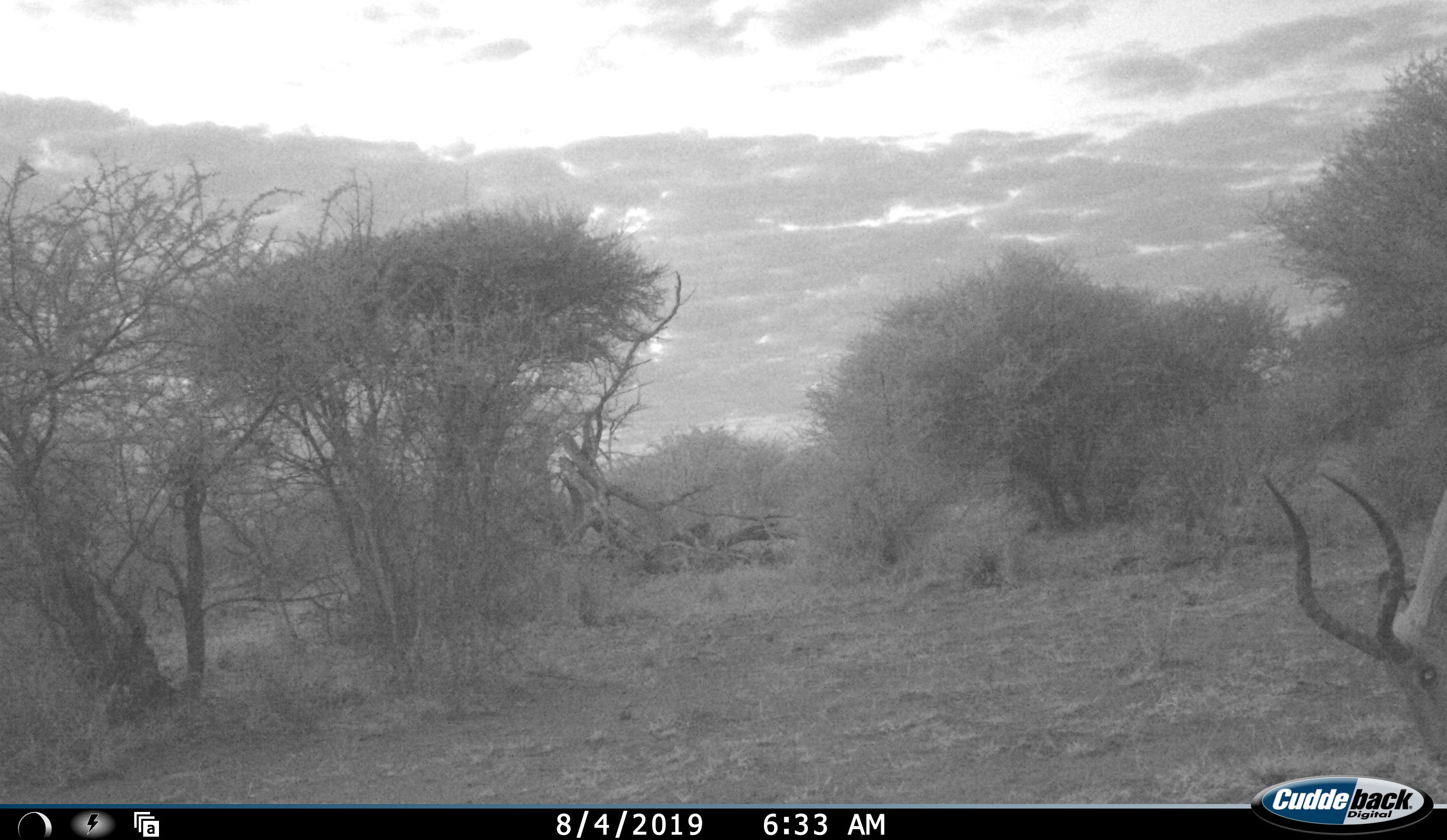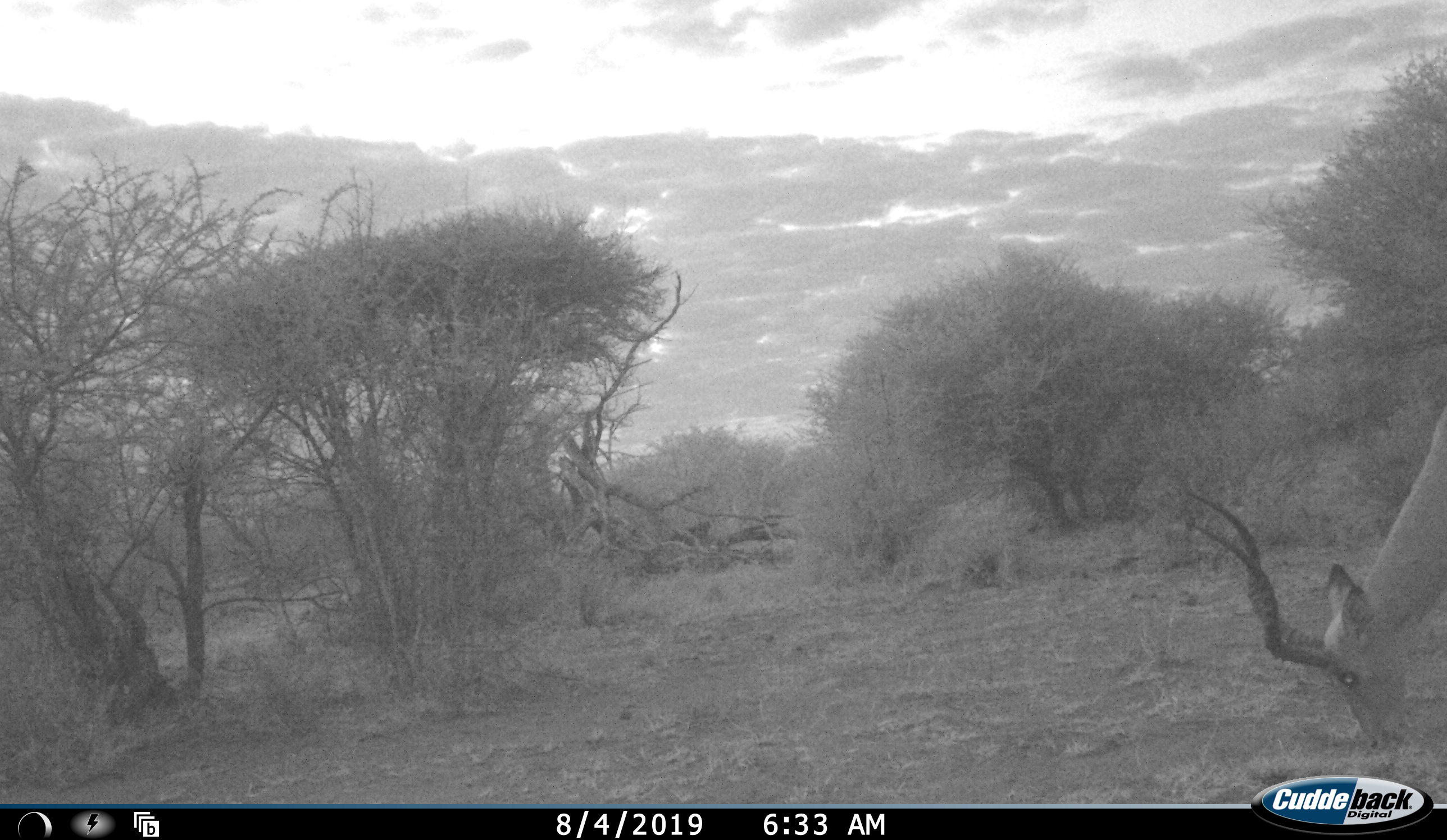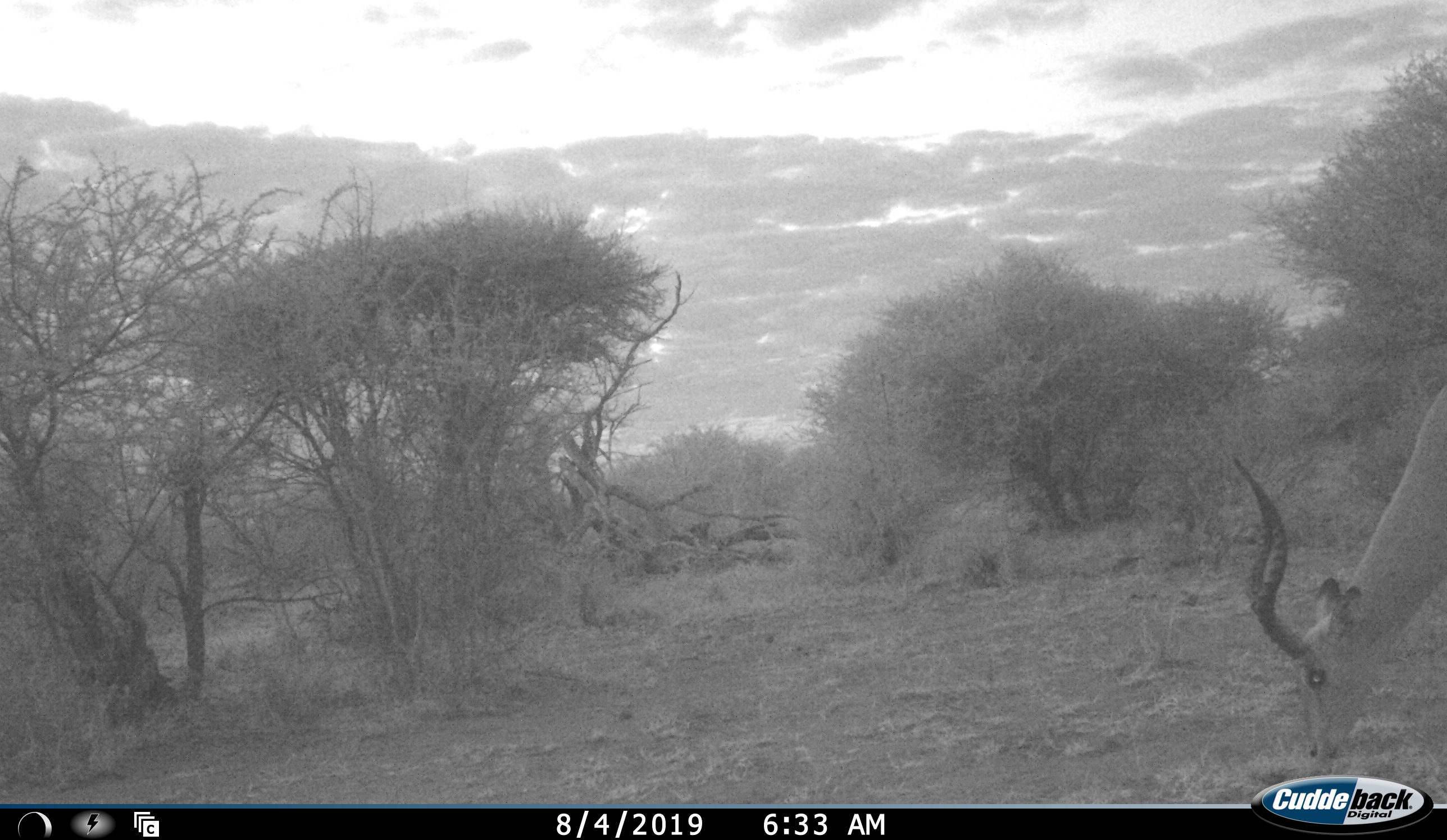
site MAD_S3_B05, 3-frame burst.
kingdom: Animalia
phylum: Chordata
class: Mammalia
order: Artiodactyla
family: Bovidae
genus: Aepyceros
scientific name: Aepyceros melampus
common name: impala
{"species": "impala (Aepyceros melampus)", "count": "1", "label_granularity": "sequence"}